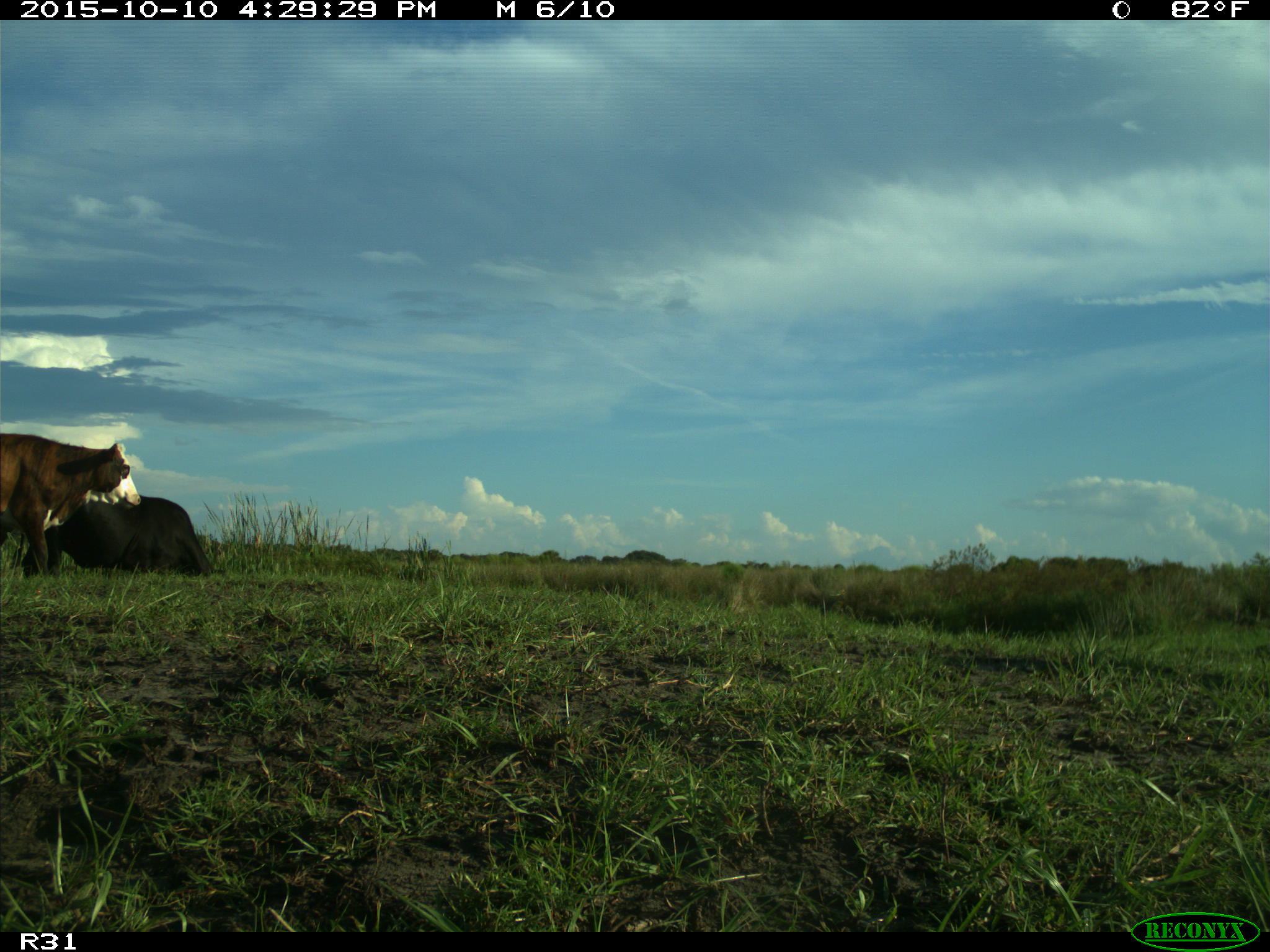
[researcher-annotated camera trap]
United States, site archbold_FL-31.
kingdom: Animalia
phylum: Chordata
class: Mammalia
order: Artiodactyla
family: Bovidae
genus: Bos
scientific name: Bos taurus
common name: domestic cow